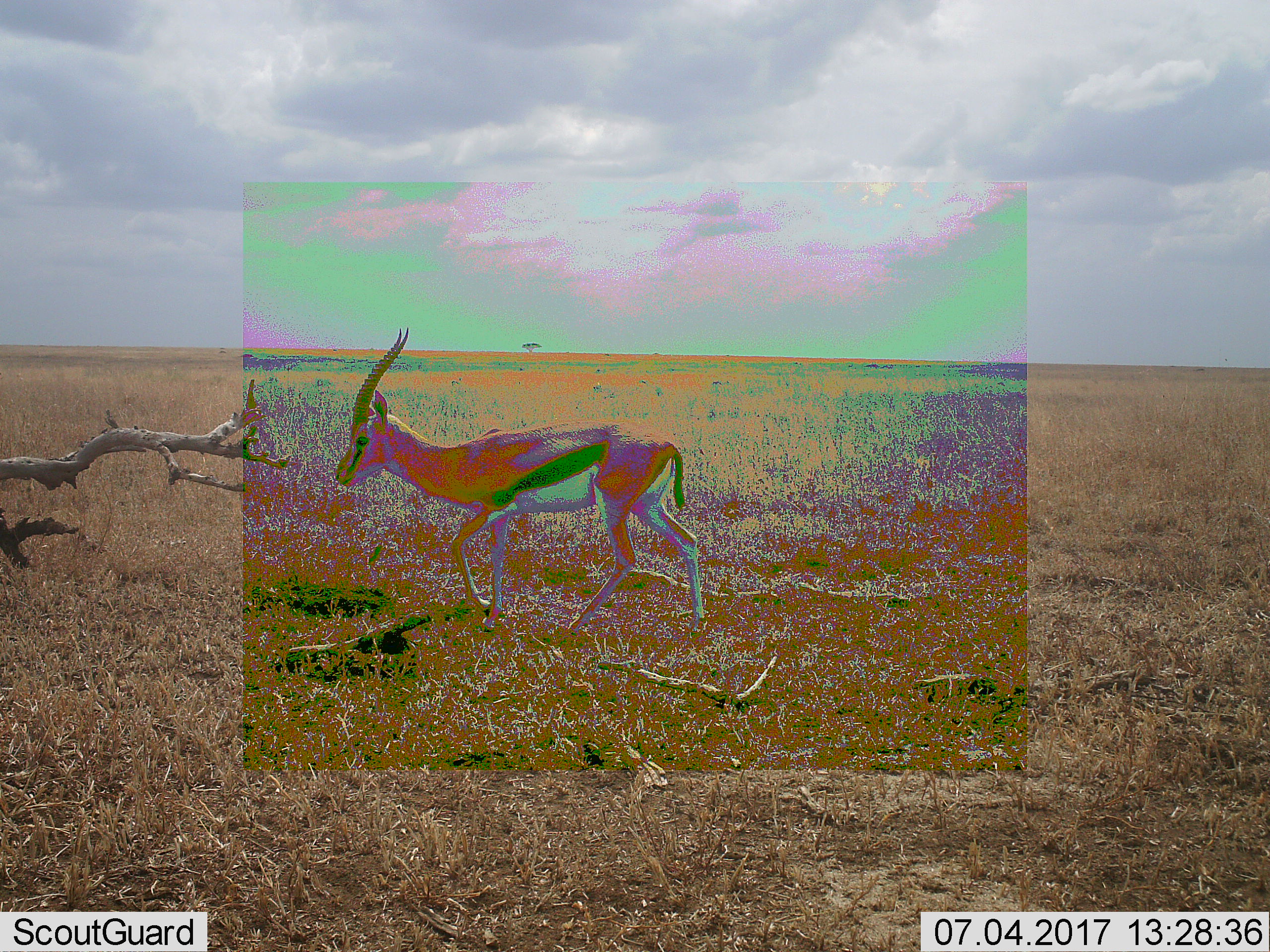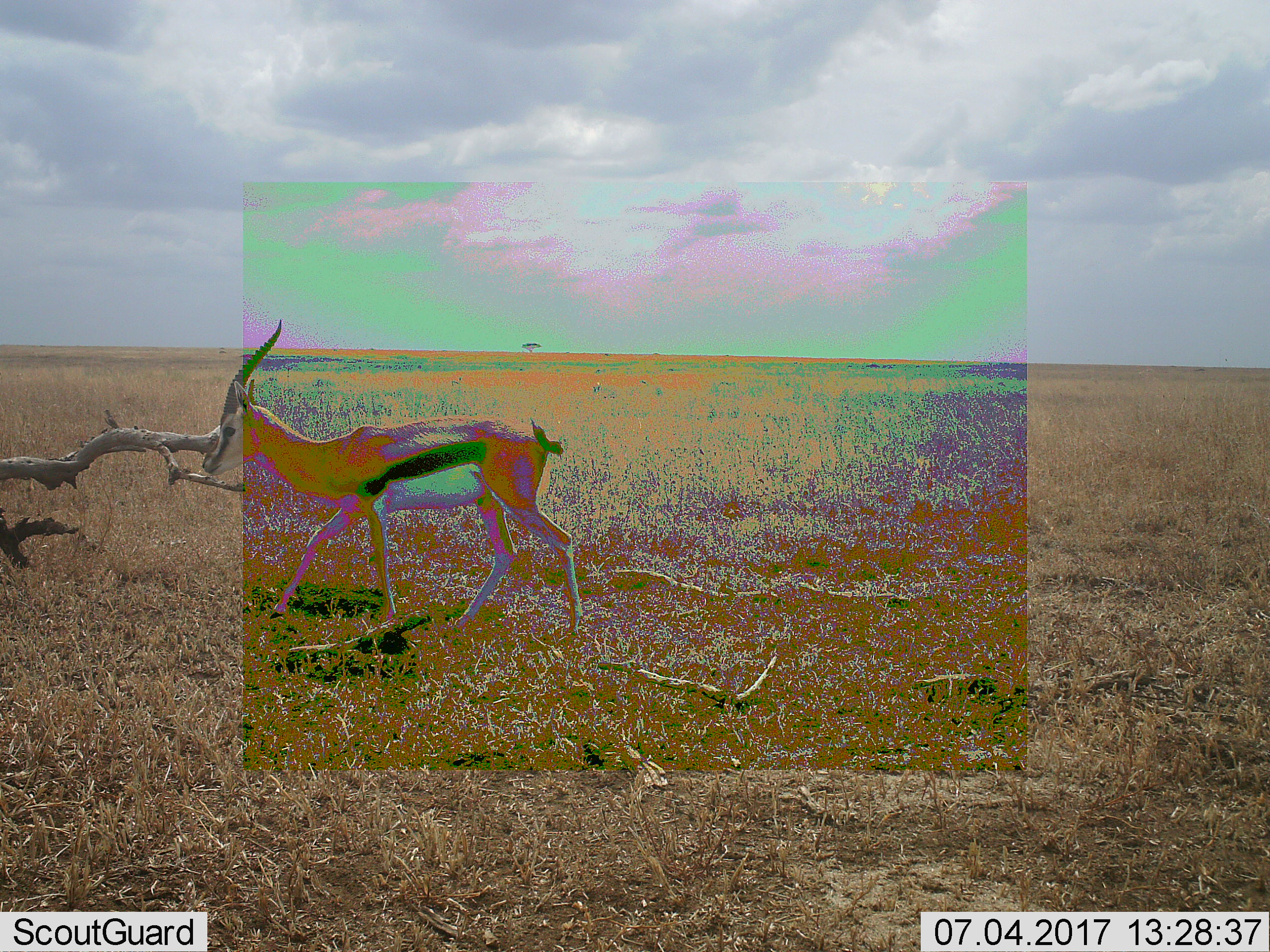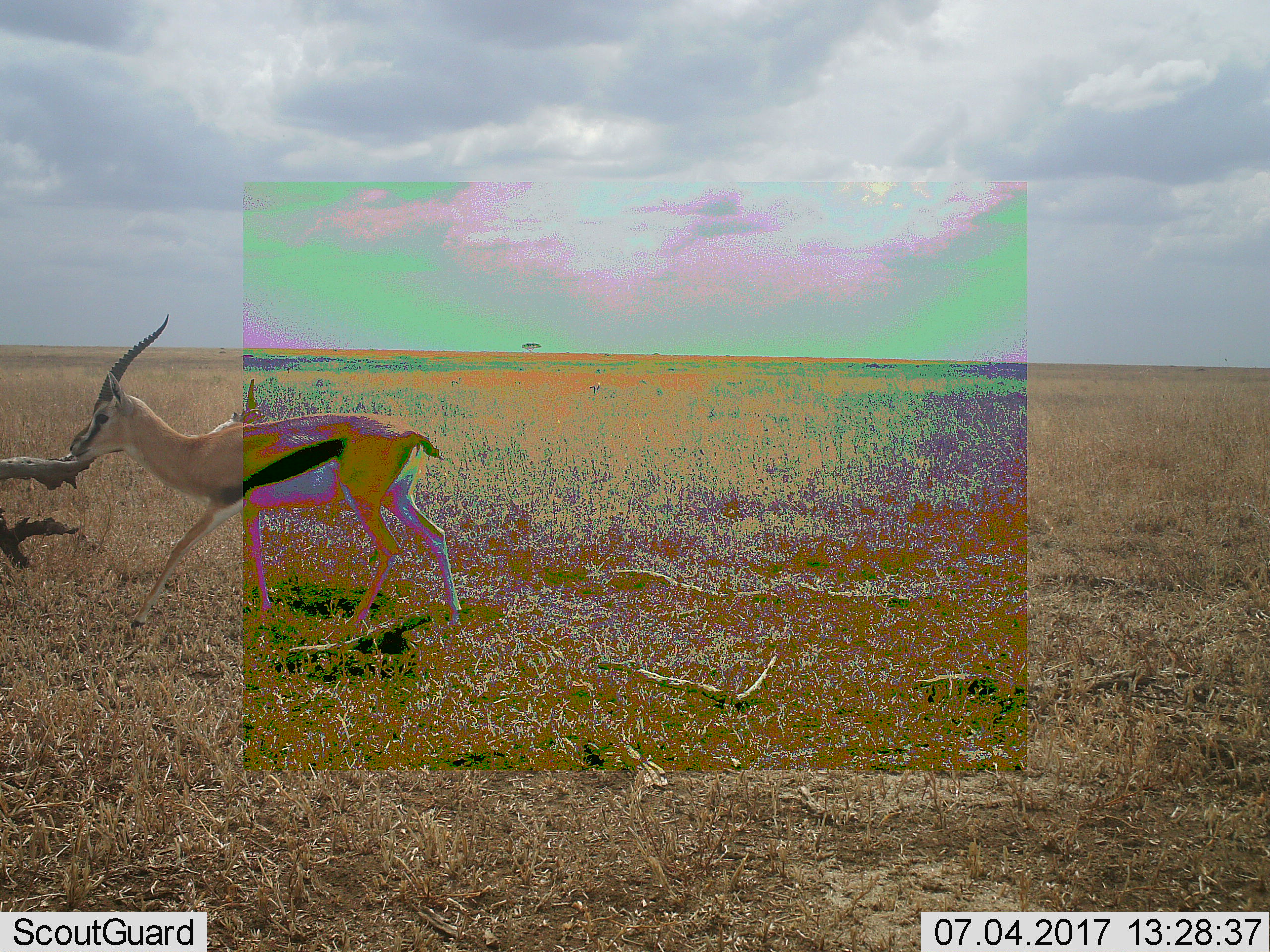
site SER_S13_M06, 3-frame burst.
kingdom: Animalia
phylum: Chordata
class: Mammalia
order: Artiodactyla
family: Bovidae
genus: Eudorcas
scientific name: Eudorcas thomsonii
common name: thomson's gazelle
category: gazellethomsons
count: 1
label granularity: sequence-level